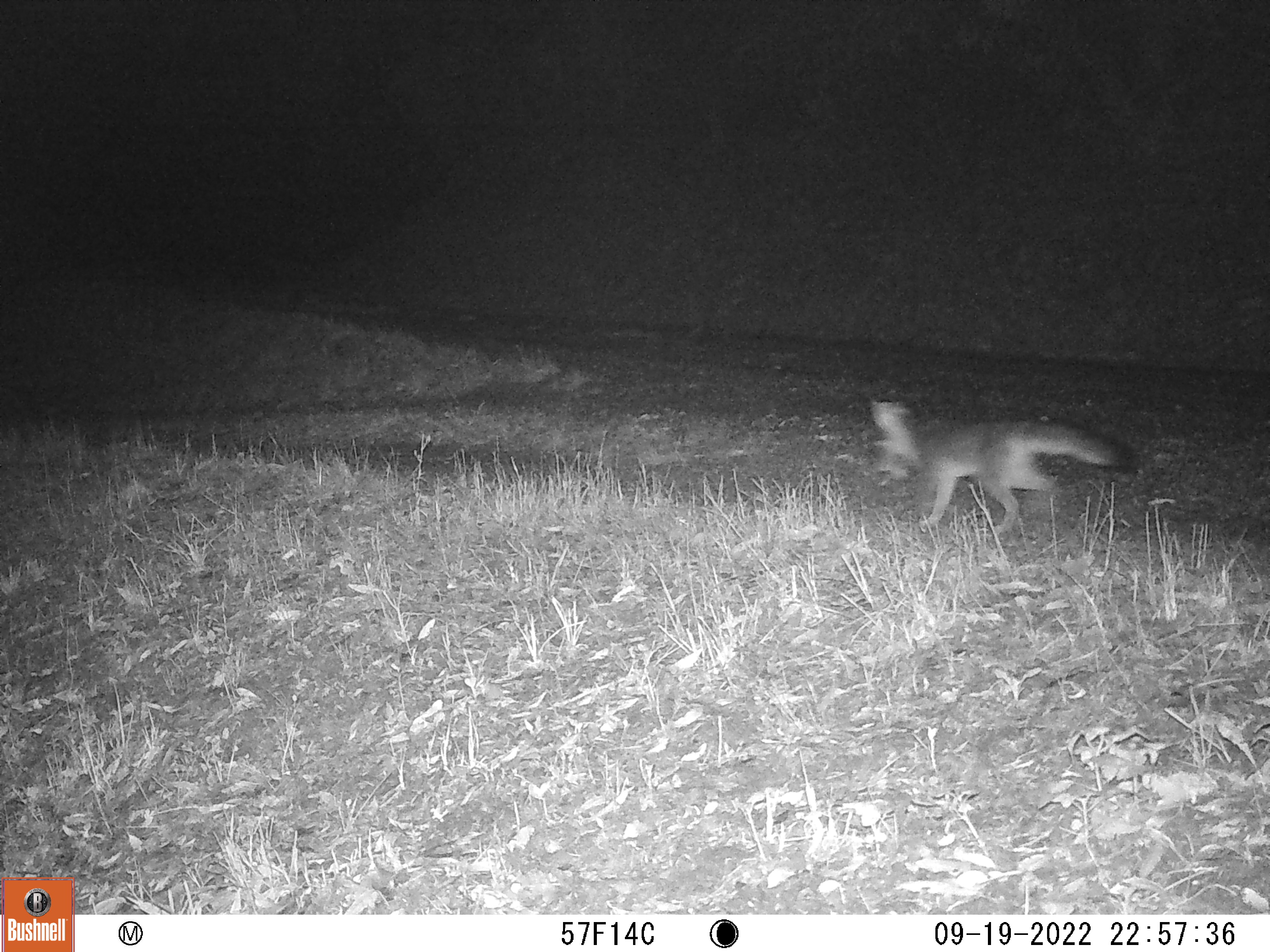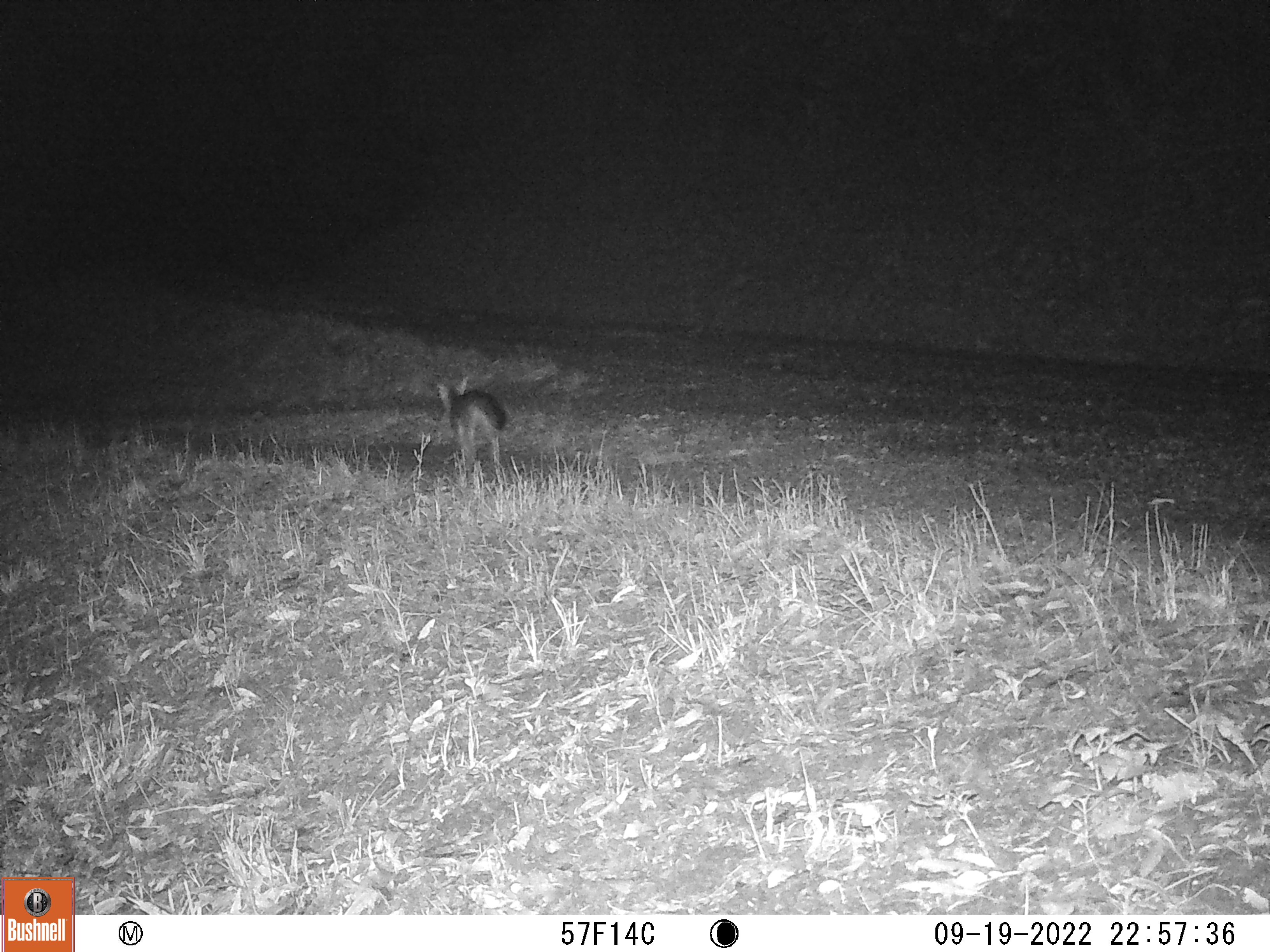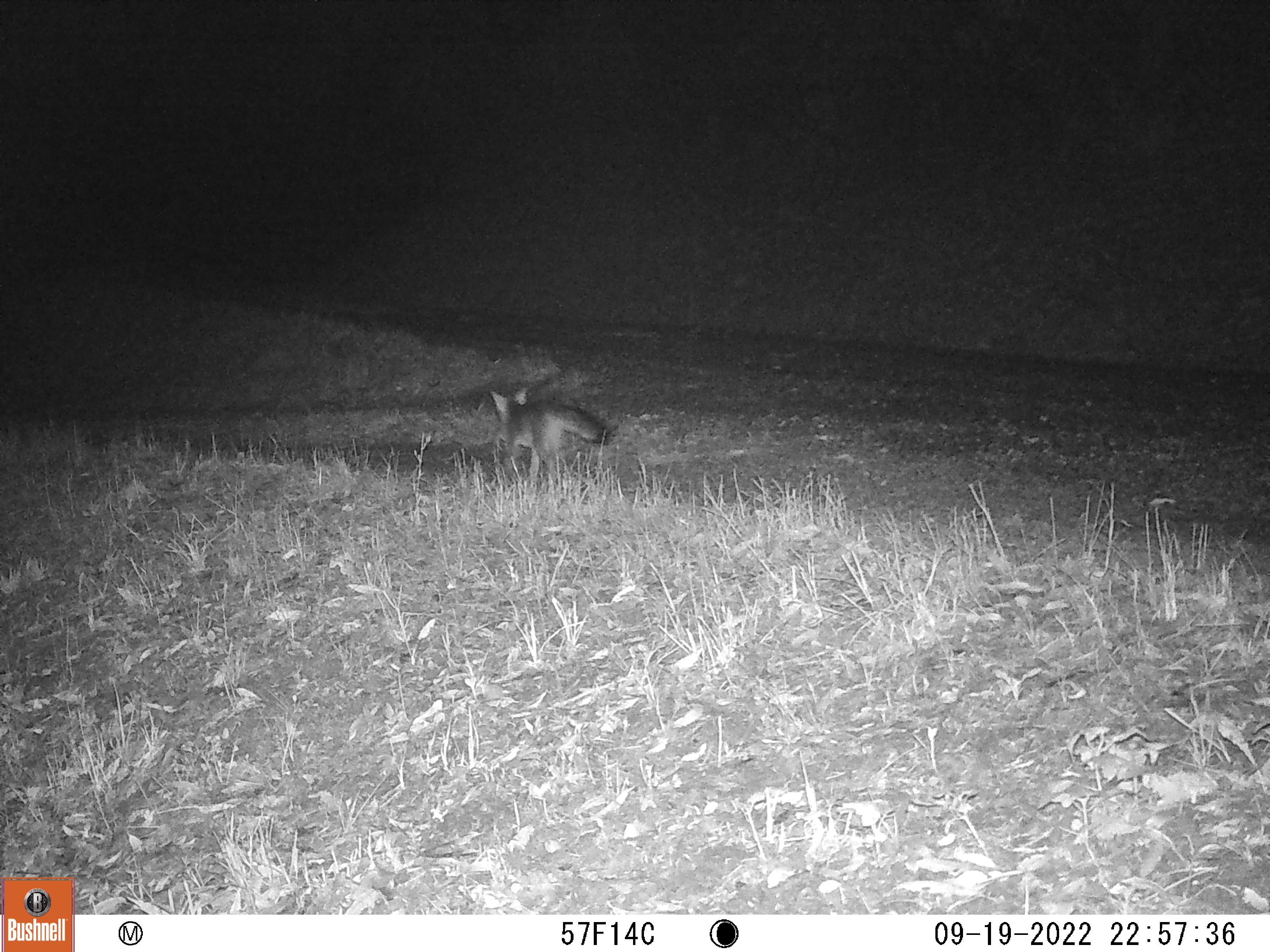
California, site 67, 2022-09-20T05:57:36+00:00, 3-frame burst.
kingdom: Animalia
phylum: Chordata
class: Mammalia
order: Carnivora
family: Canidae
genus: Urocyon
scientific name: Urocyon cinereoargenteus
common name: gray fox